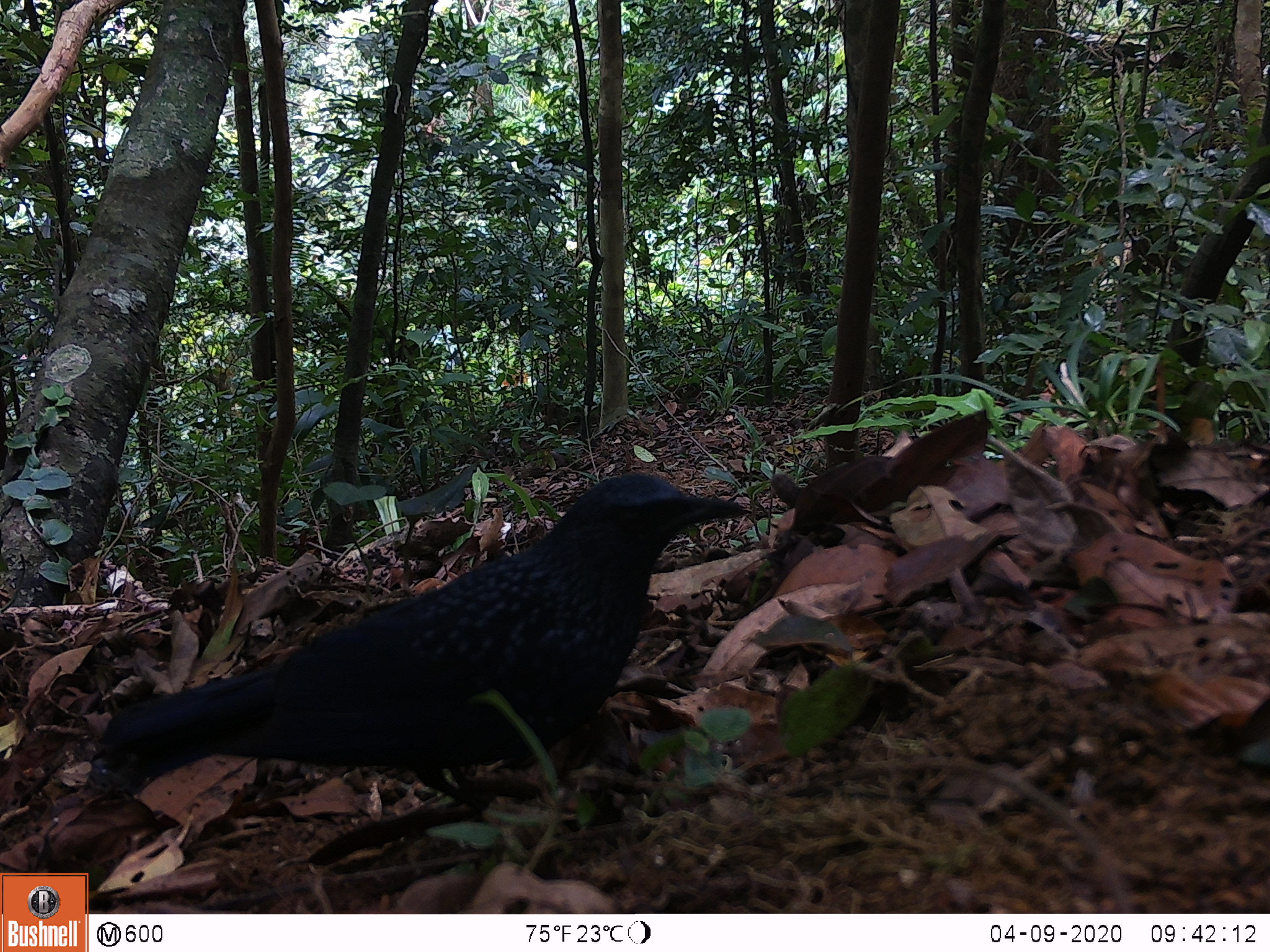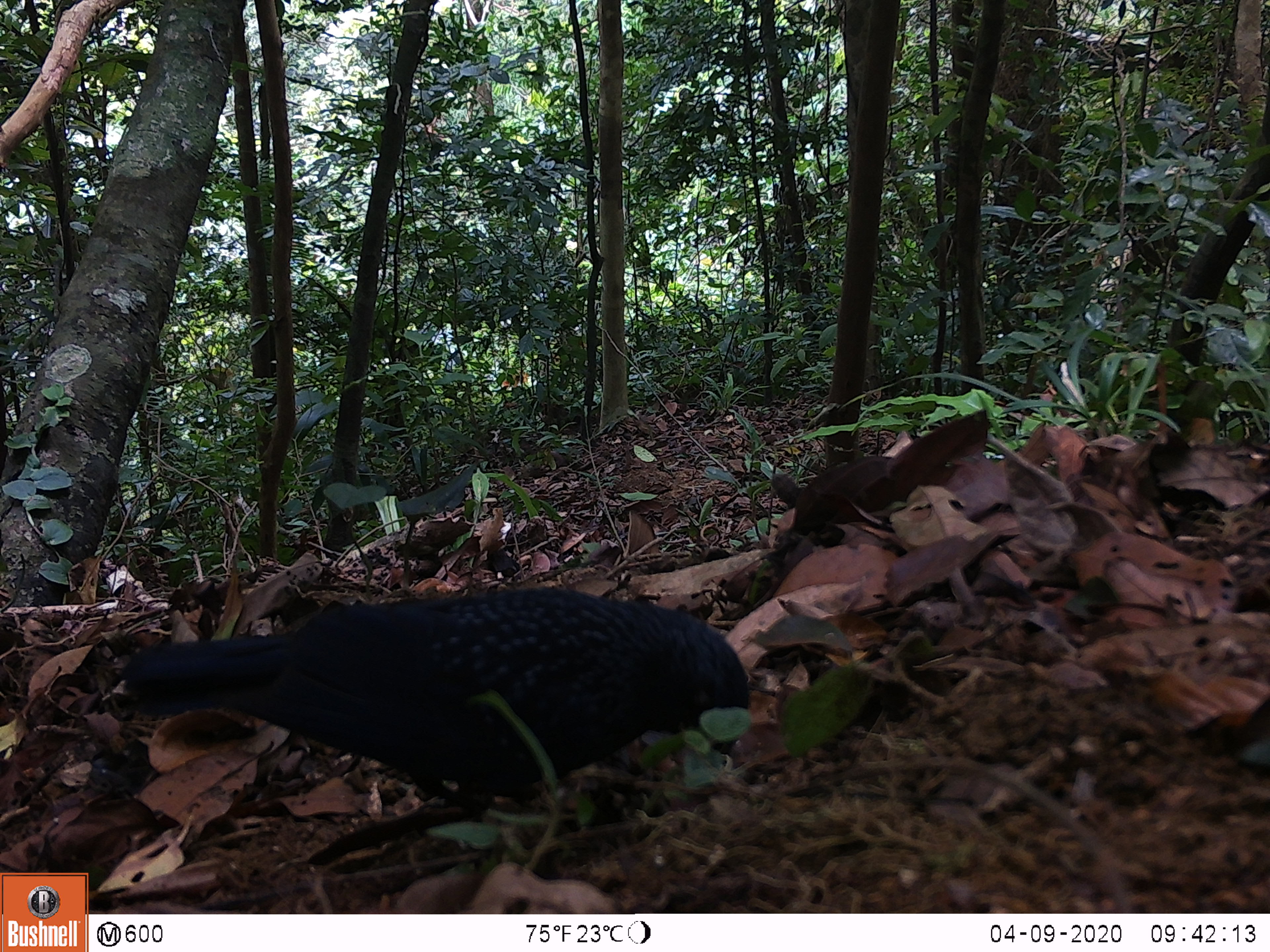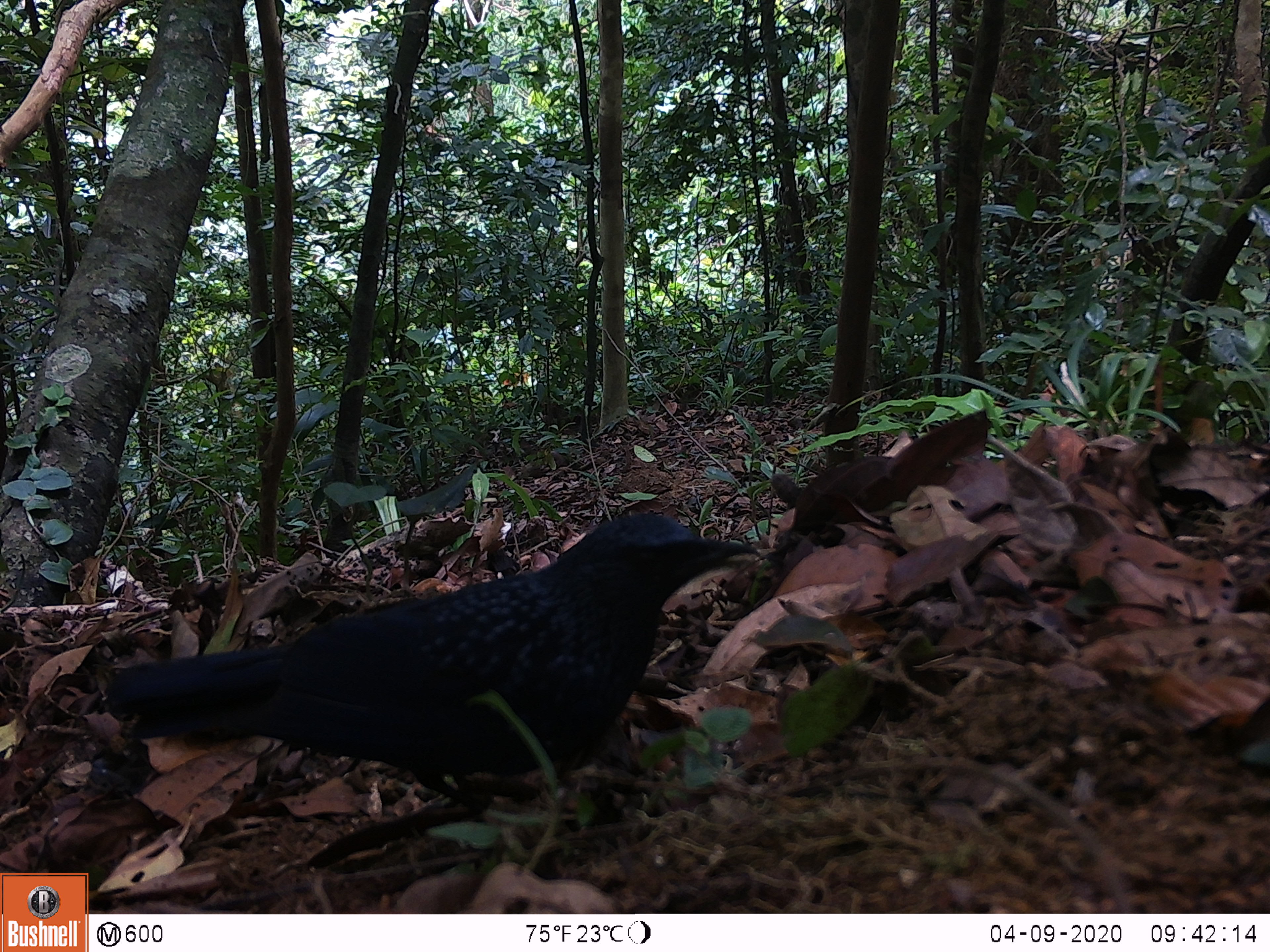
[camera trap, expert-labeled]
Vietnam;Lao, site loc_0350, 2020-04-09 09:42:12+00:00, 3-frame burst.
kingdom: Animalia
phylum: Chordata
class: Aves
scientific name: Aves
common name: bird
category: unidentified bird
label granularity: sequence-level